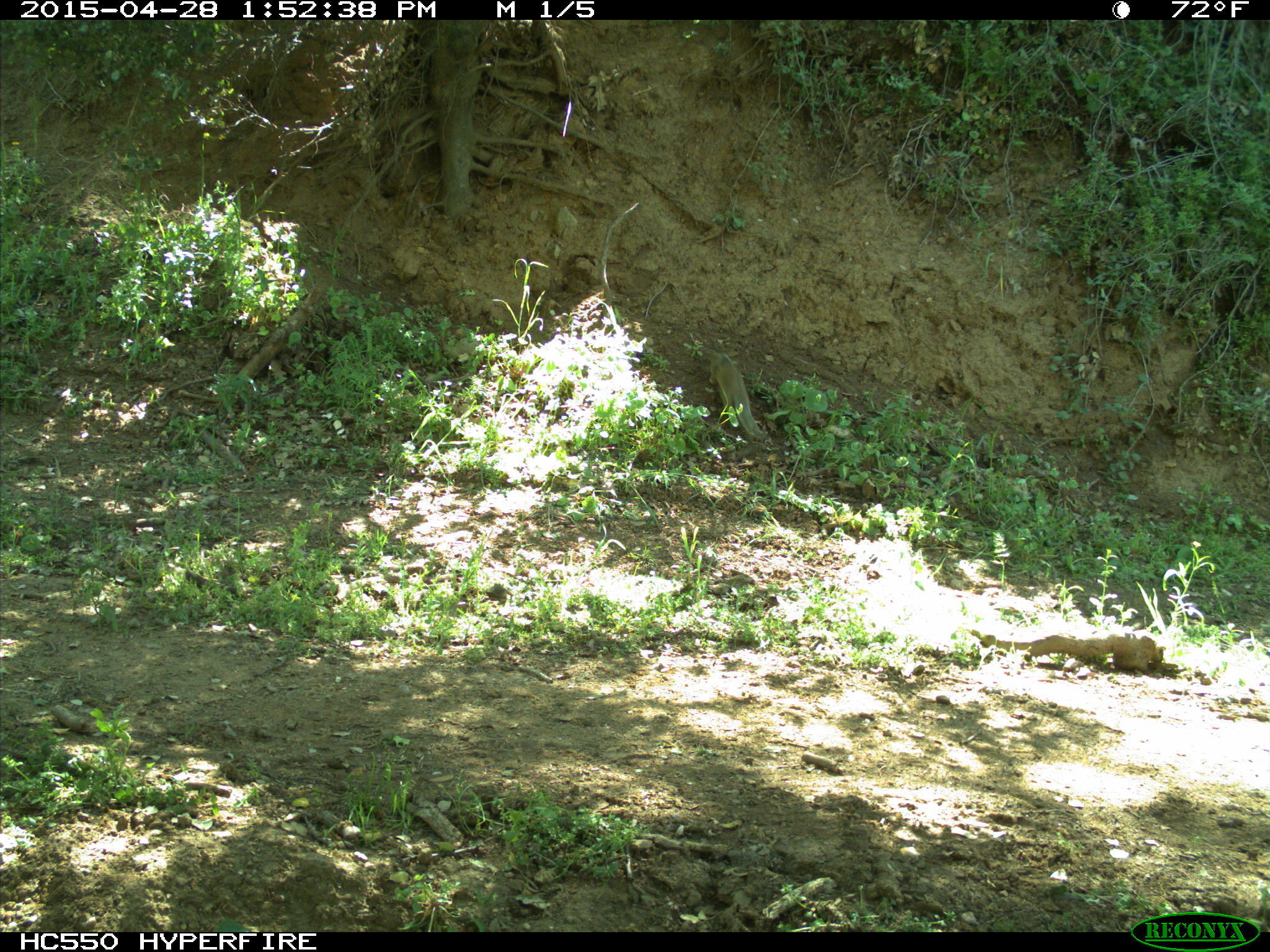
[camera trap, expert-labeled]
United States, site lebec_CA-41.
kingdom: Animalia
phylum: Chordata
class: Mammalia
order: Rodentia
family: Sciuridae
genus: Otospermophilus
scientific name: Otospermophilus beecheyi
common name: california ground squirrel